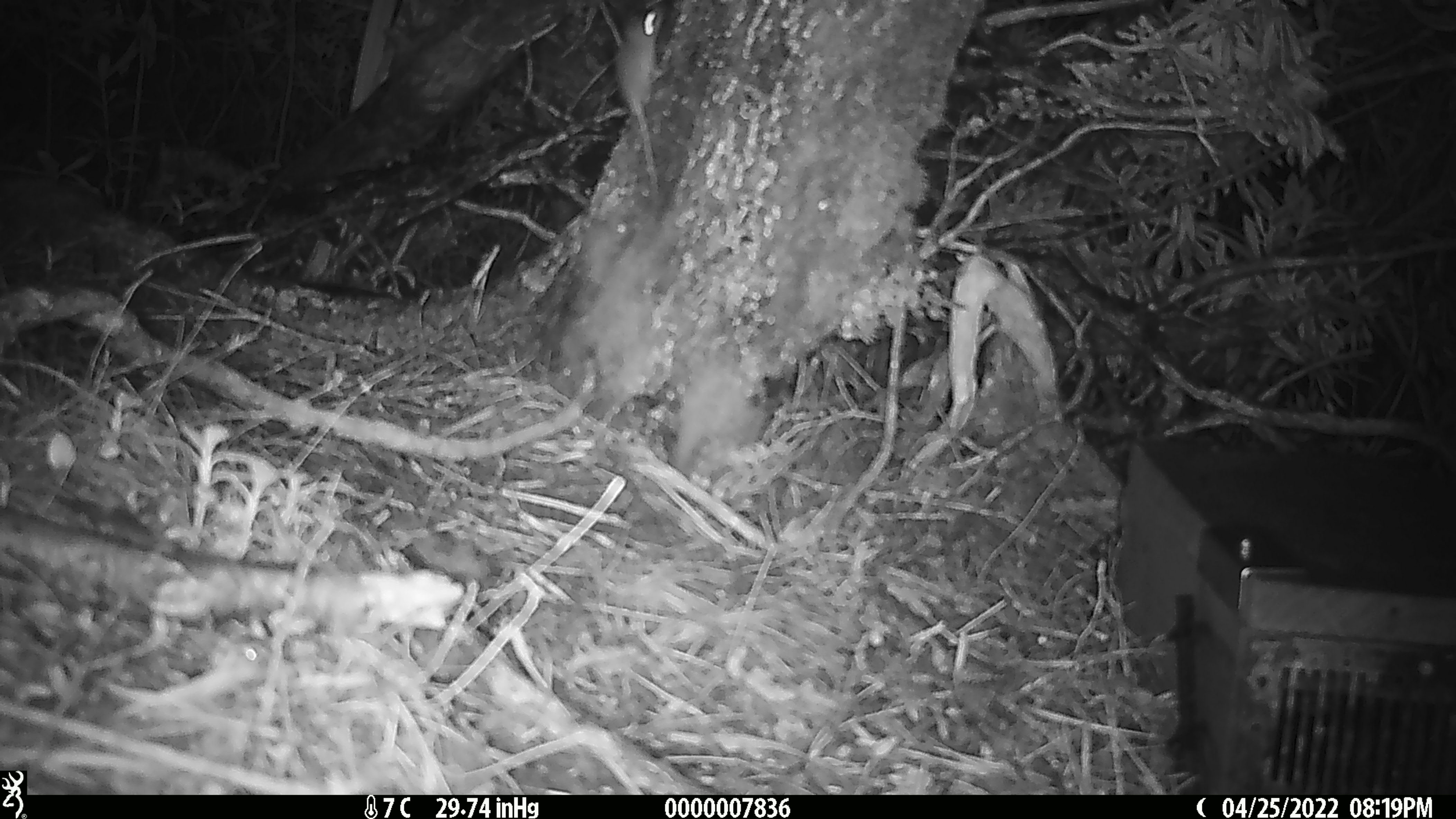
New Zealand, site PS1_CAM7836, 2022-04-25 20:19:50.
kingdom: Animalia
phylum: Chordata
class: Mammalia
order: Rodentia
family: Muridae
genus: Mus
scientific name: Mus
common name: mouse